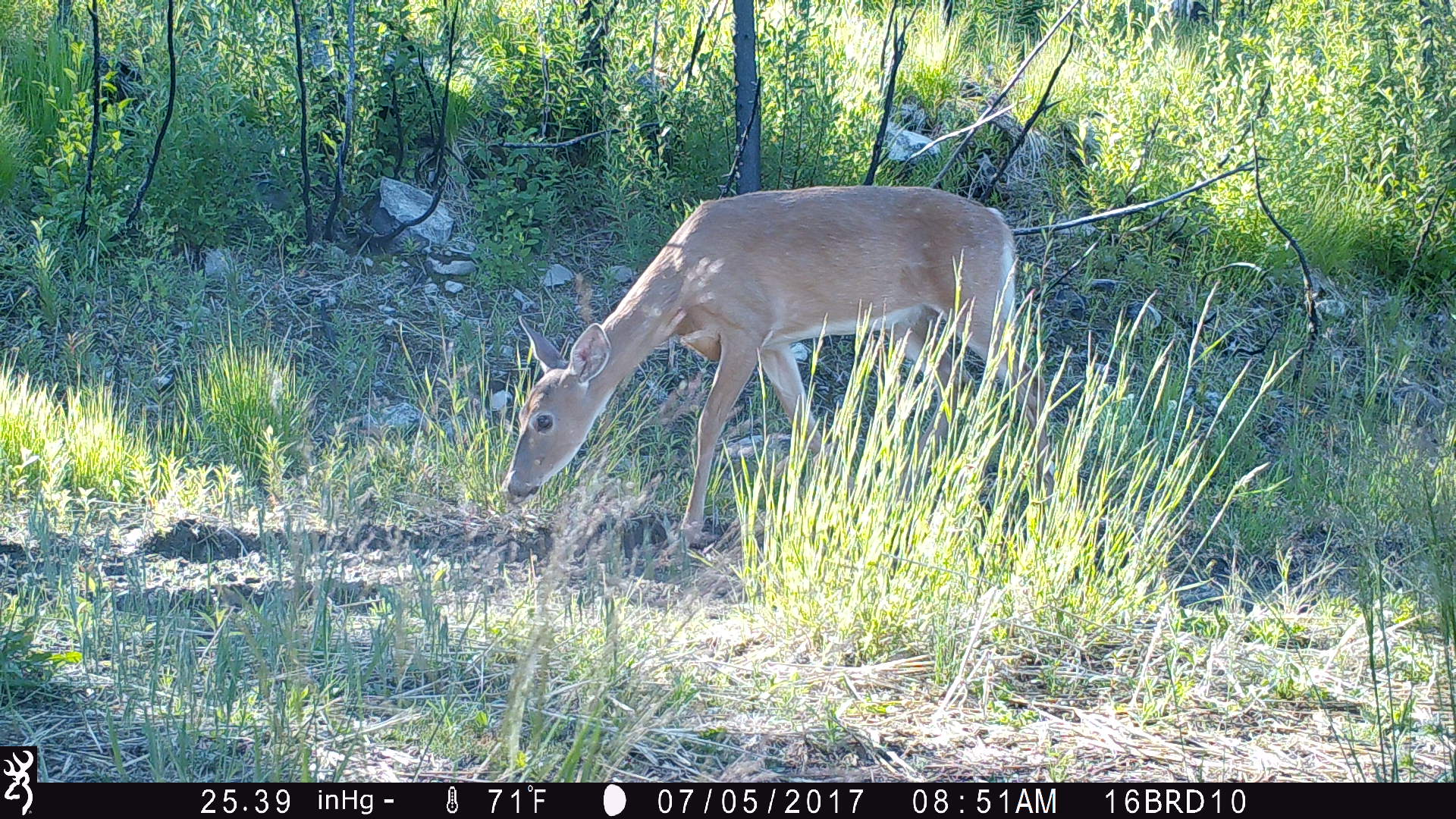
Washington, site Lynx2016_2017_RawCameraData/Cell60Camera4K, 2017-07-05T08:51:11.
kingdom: Animalia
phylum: Chordata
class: Mammalia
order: Artiodactyla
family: Cervidae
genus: Odocoileus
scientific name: Odocoileus virginianus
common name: white-tailed deer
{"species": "Odocoileus virginianus (white-tailed deer)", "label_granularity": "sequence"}